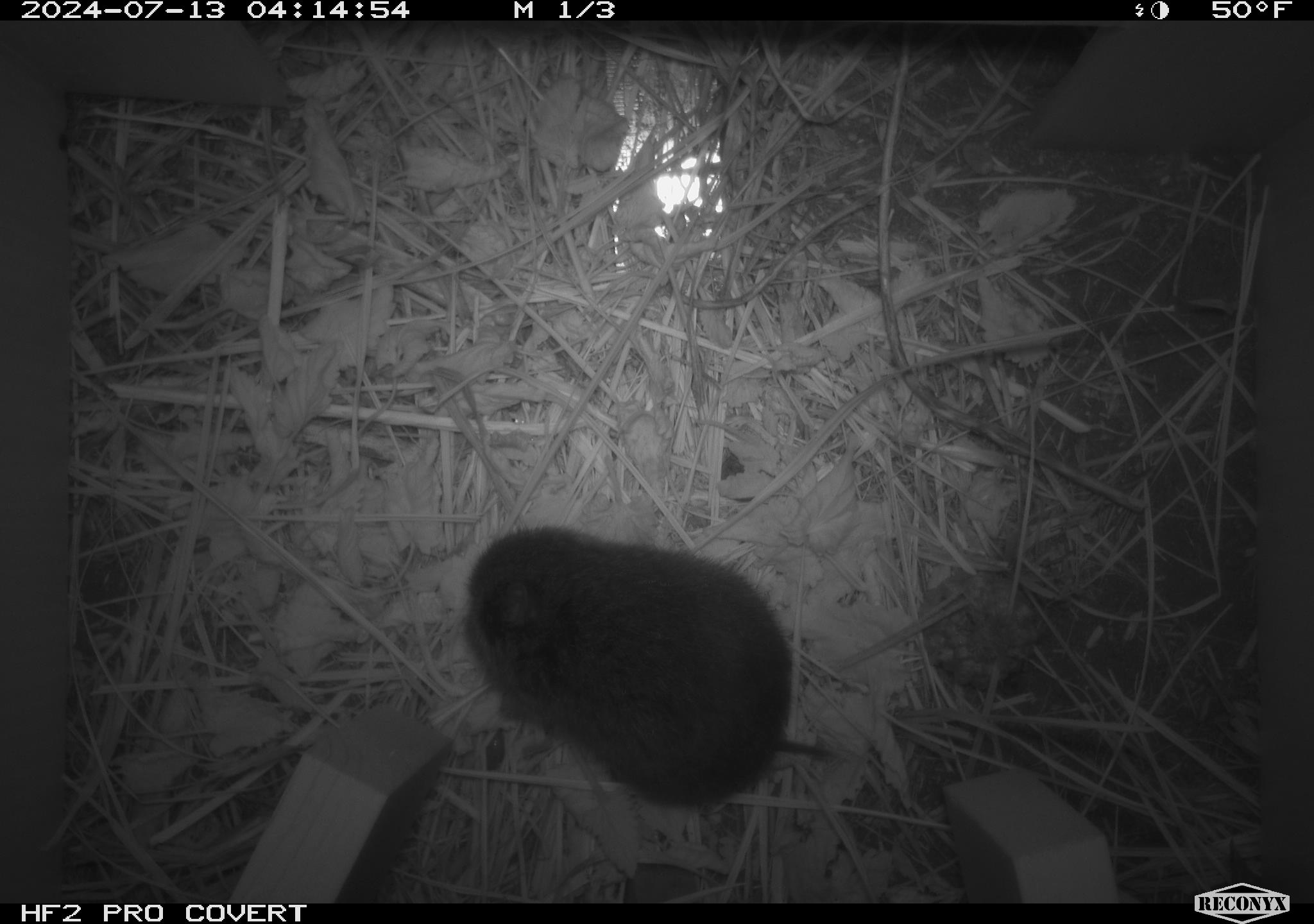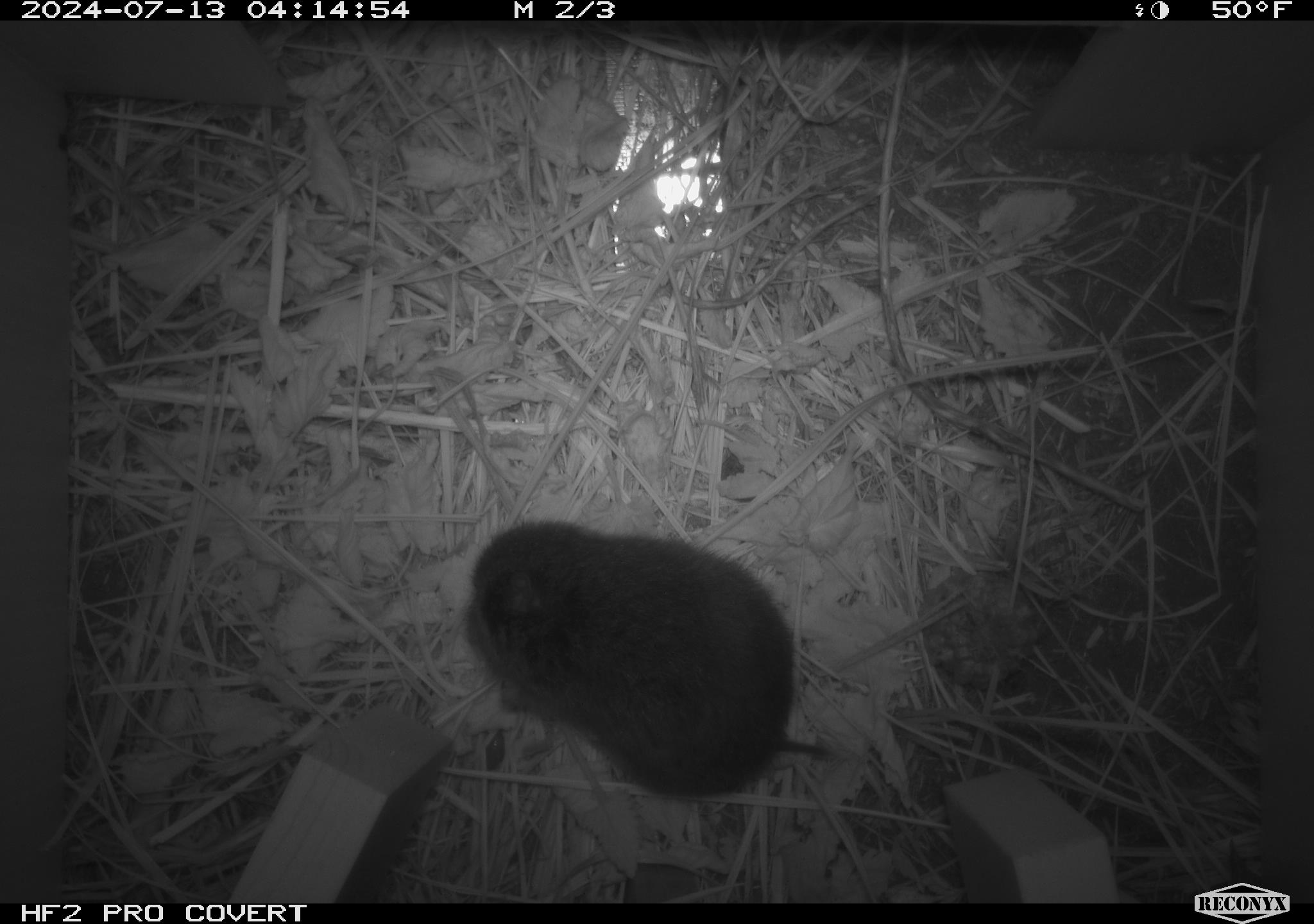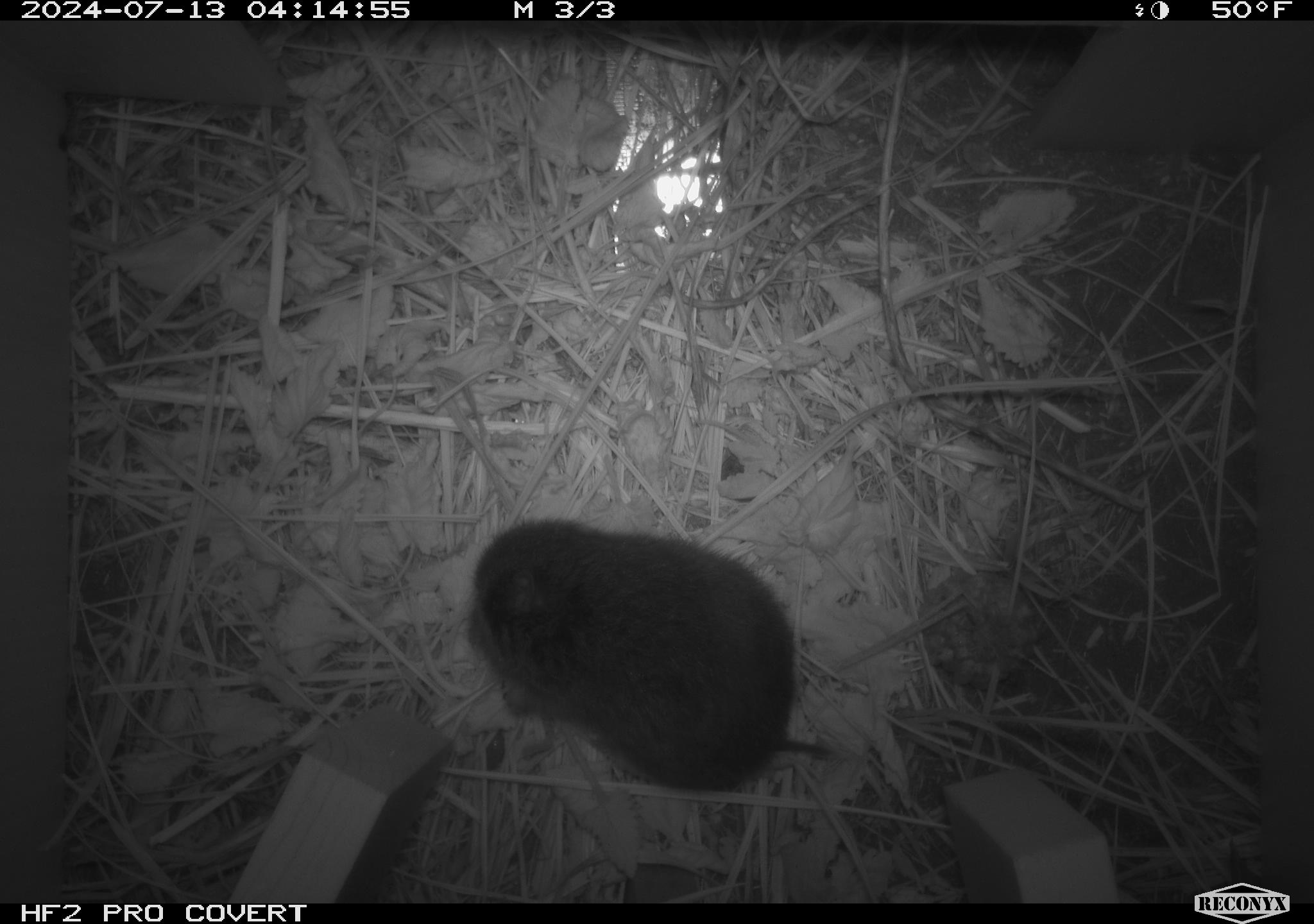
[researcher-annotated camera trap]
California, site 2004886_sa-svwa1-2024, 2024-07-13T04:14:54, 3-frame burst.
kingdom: Animalia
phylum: Chordata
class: Mammalia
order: Rodentia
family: Cricetidae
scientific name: Arvicolinae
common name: voles, lemmings, and muskrats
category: arvicolinae subfamily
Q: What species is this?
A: Arvicolinae subfamily (voles, lemmings, and muskrats) (Arvicolinae).